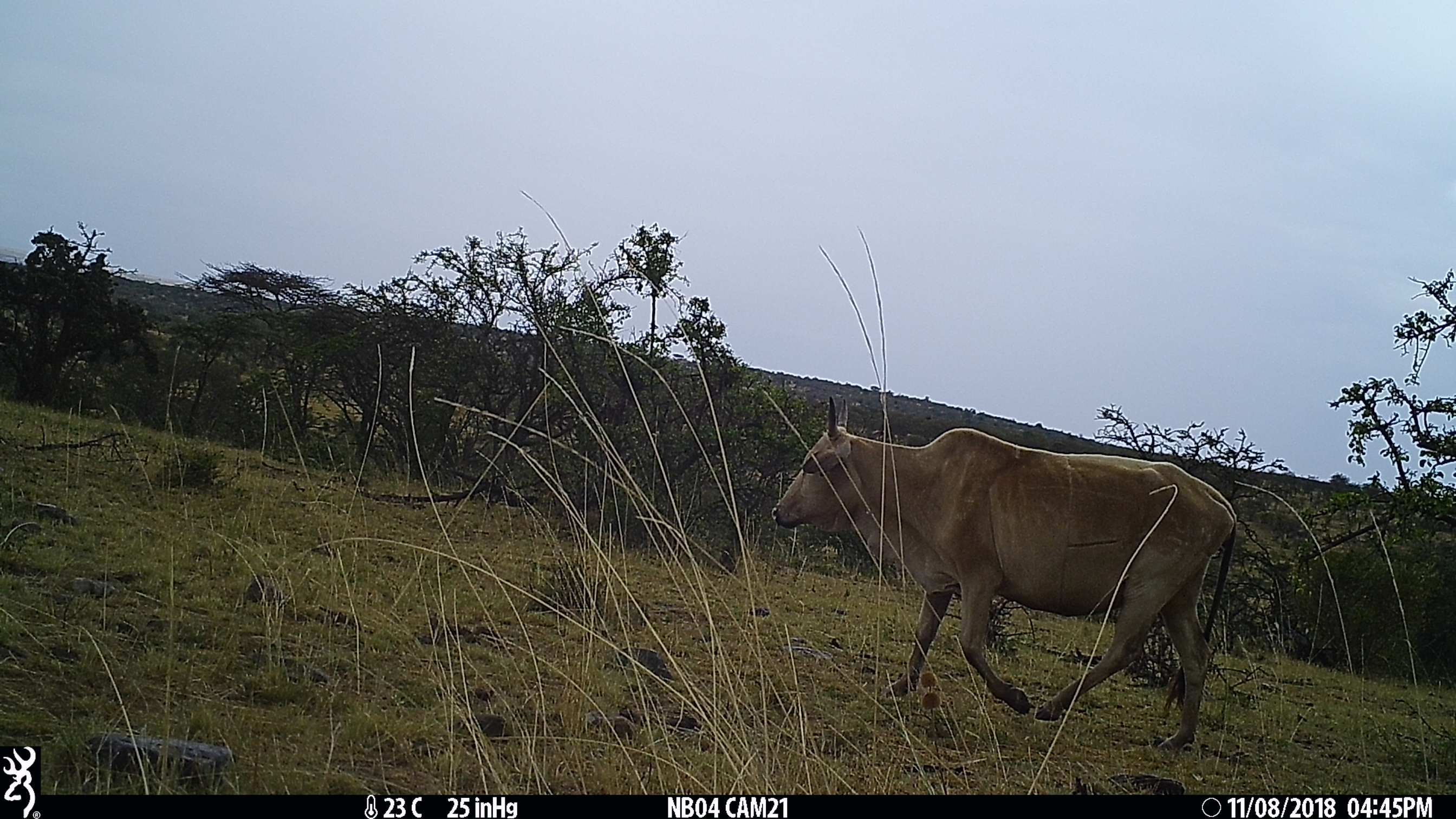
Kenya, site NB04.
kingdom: Animalia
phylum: Chordata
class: Mammalia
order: Artiodactyla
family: Bovidae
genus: Bos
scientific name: Bos taurus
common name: cattle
Cattle (Bos taurus).